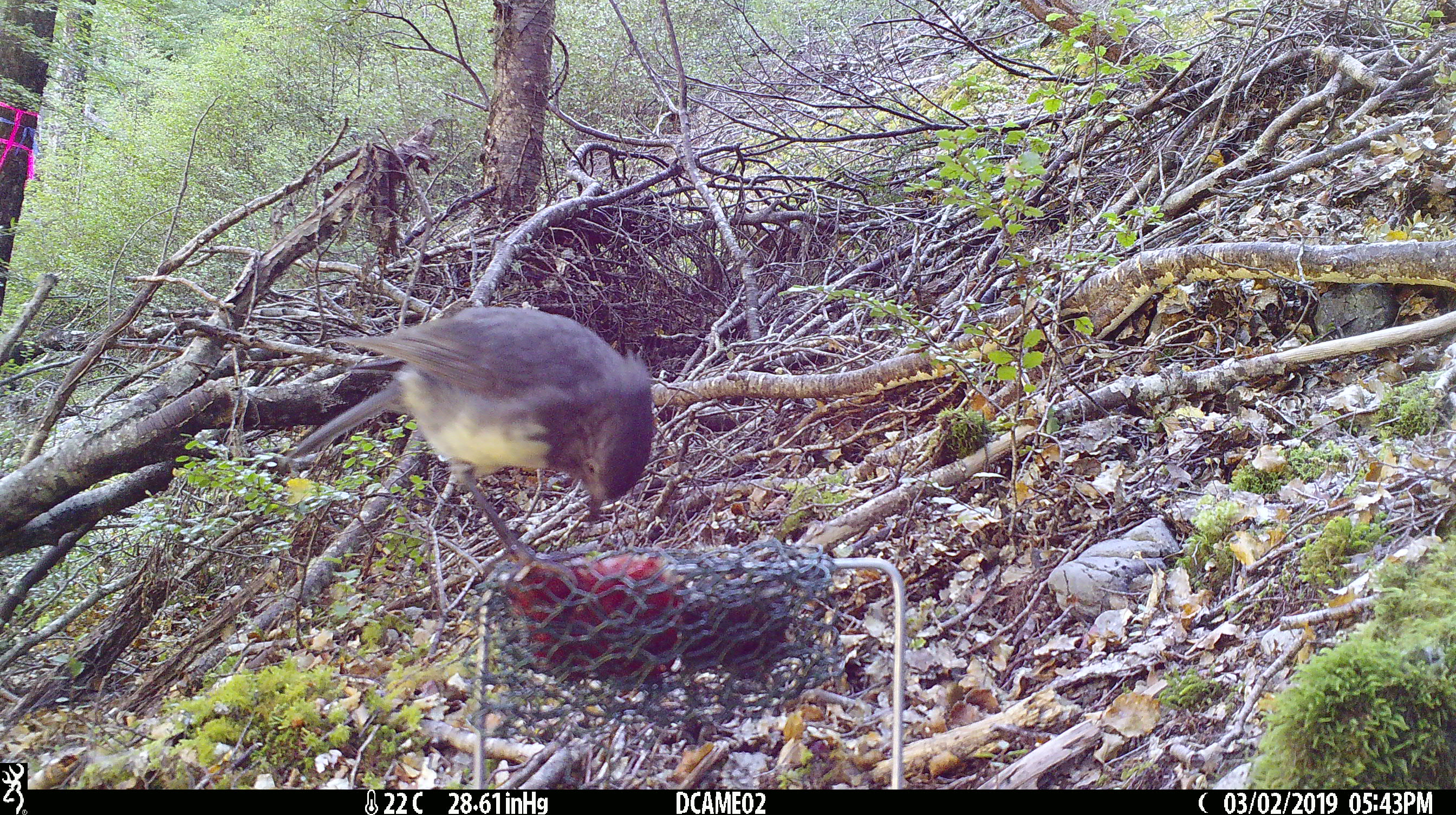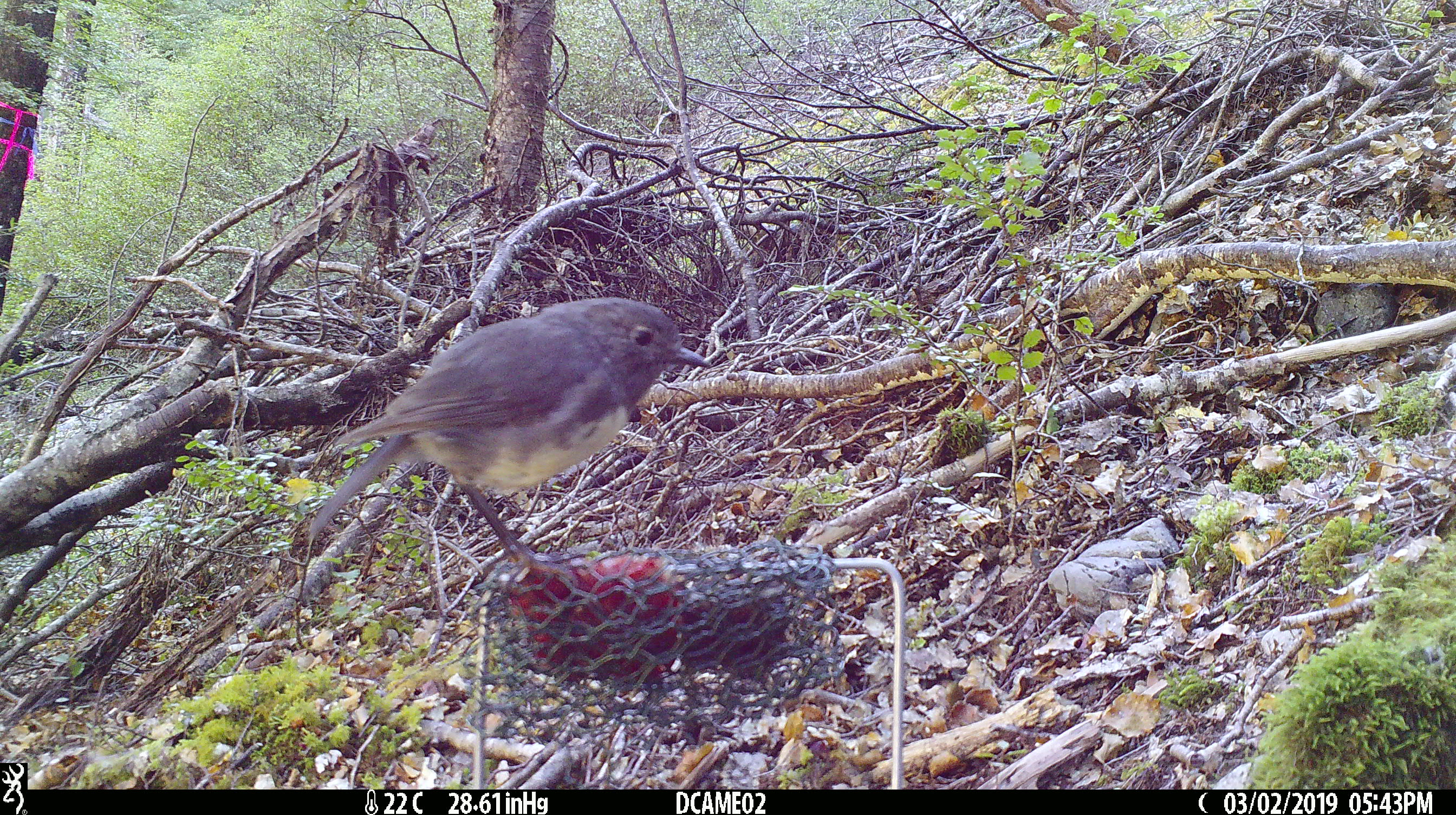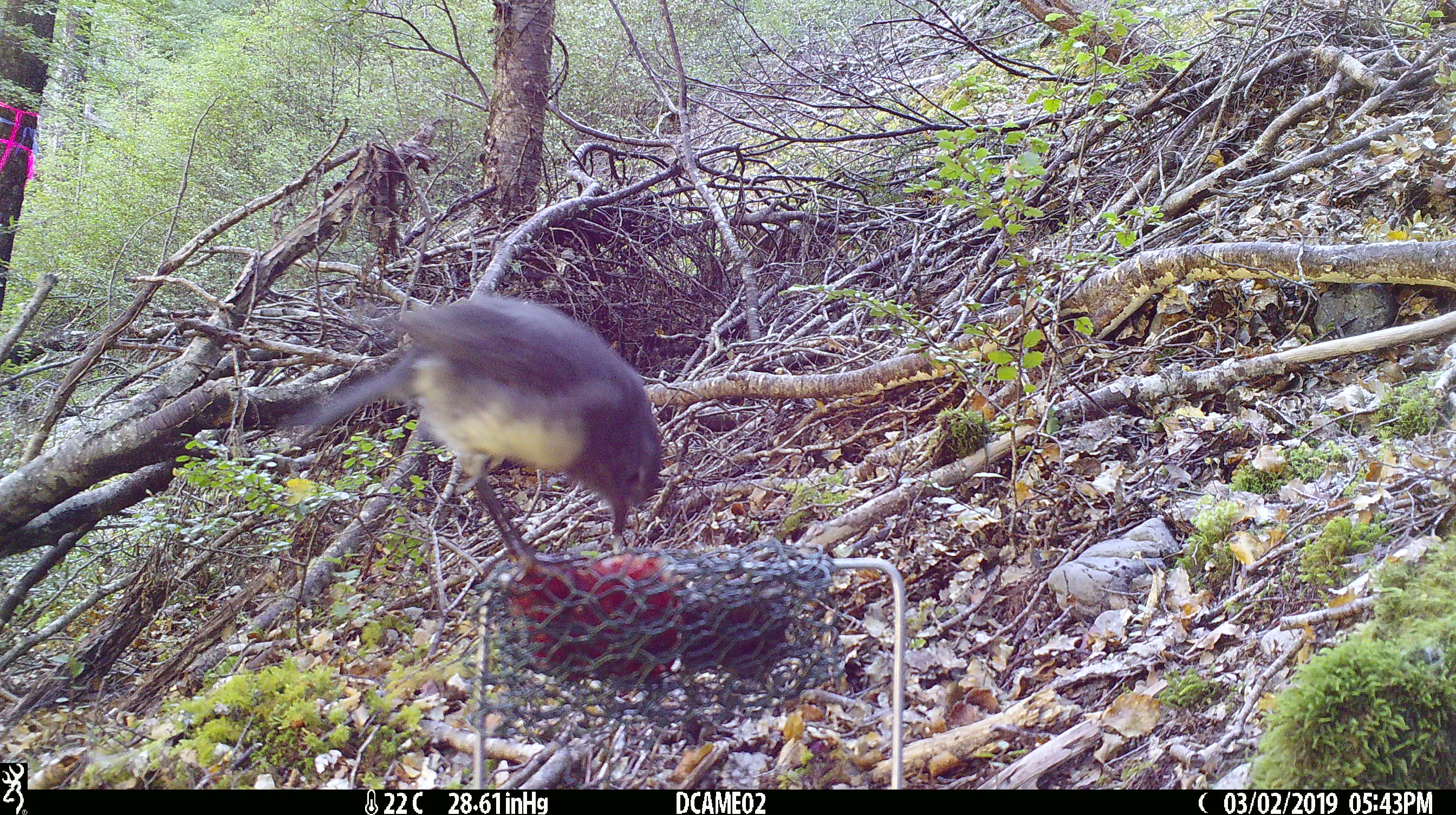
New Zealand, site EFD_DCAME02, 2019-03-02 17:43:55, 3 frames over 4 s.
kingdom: Animalia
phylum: Chordata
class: Aves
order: Passeriformes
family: Petroicidae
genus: Petroica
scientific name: Petroica australis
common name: new zealand robin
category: robin